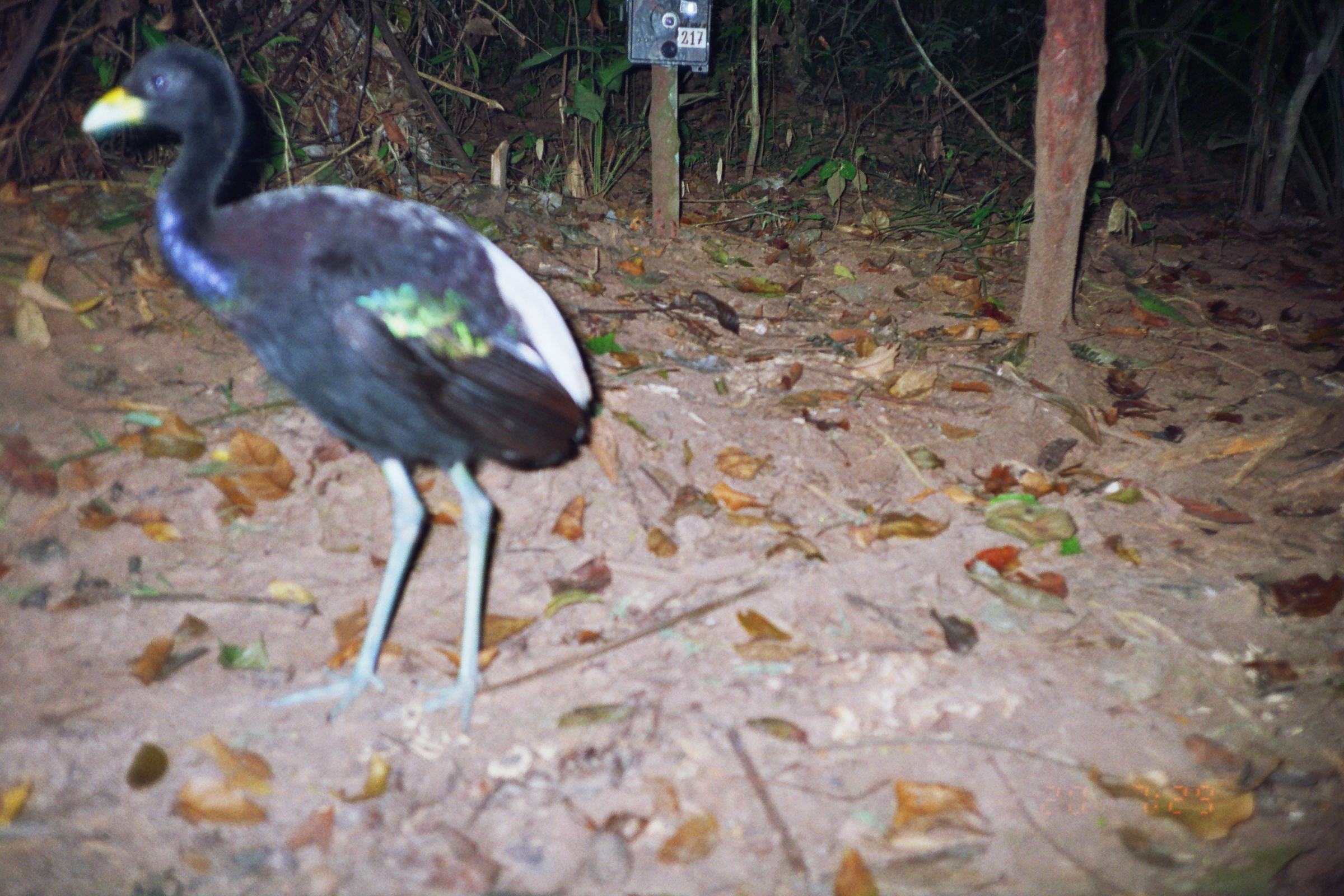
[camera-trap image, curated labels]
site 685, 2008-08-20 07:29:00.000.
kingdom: Animalia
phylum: Chordata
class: Aves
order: Gruiformes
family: Psophiidae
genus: Psophia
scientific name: Psophia leucoptera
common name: pale-winged trumpeter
Psophia leucoptera (pale-winged trumpeter).